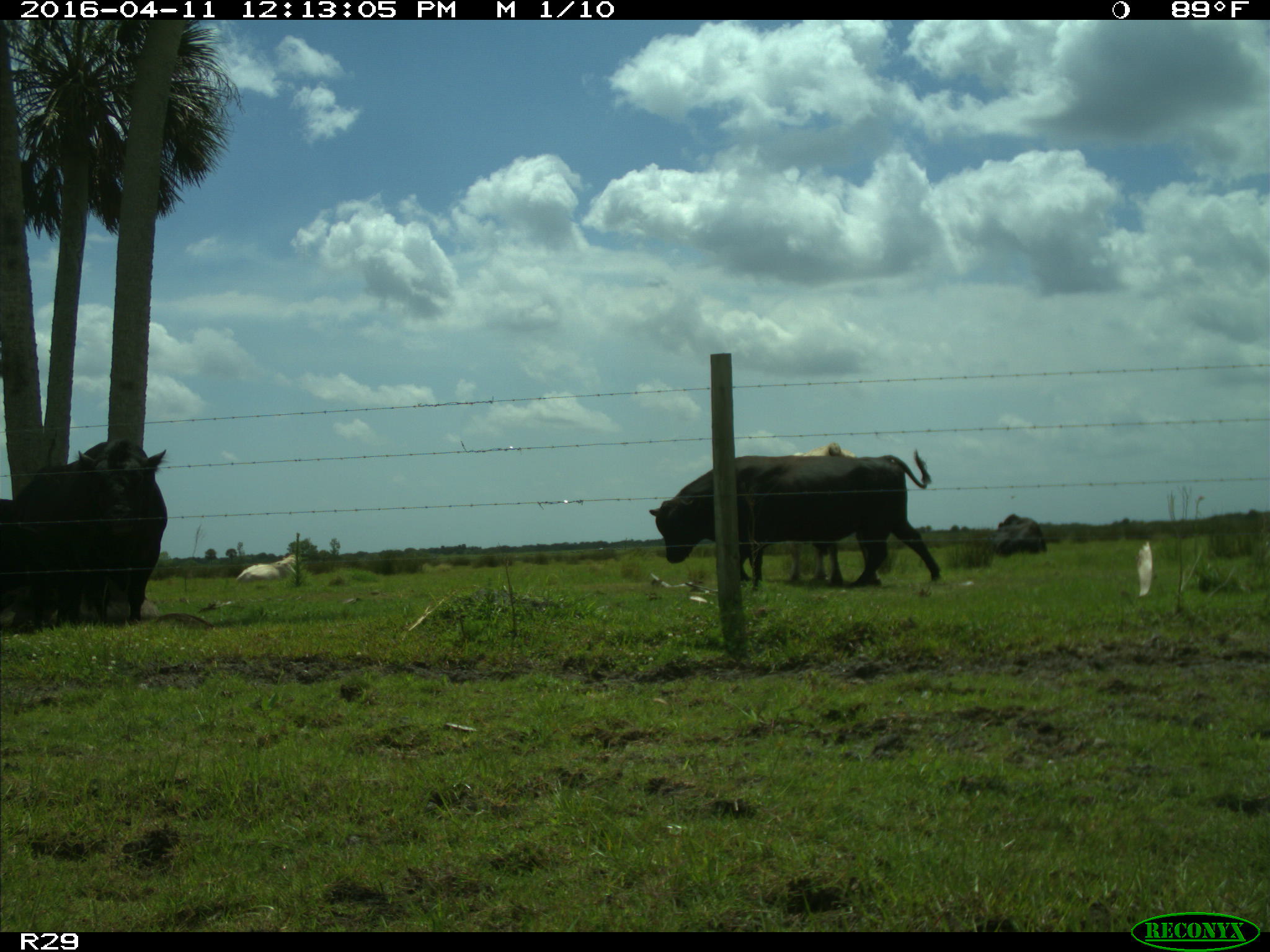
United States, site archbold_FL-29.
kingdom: Animalia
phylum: Chordata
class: Mammalia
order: Artiodactyla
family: Bovidae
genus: Bos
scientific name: Bos taurus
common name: domestic cow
Bos taurus (domestic cow).